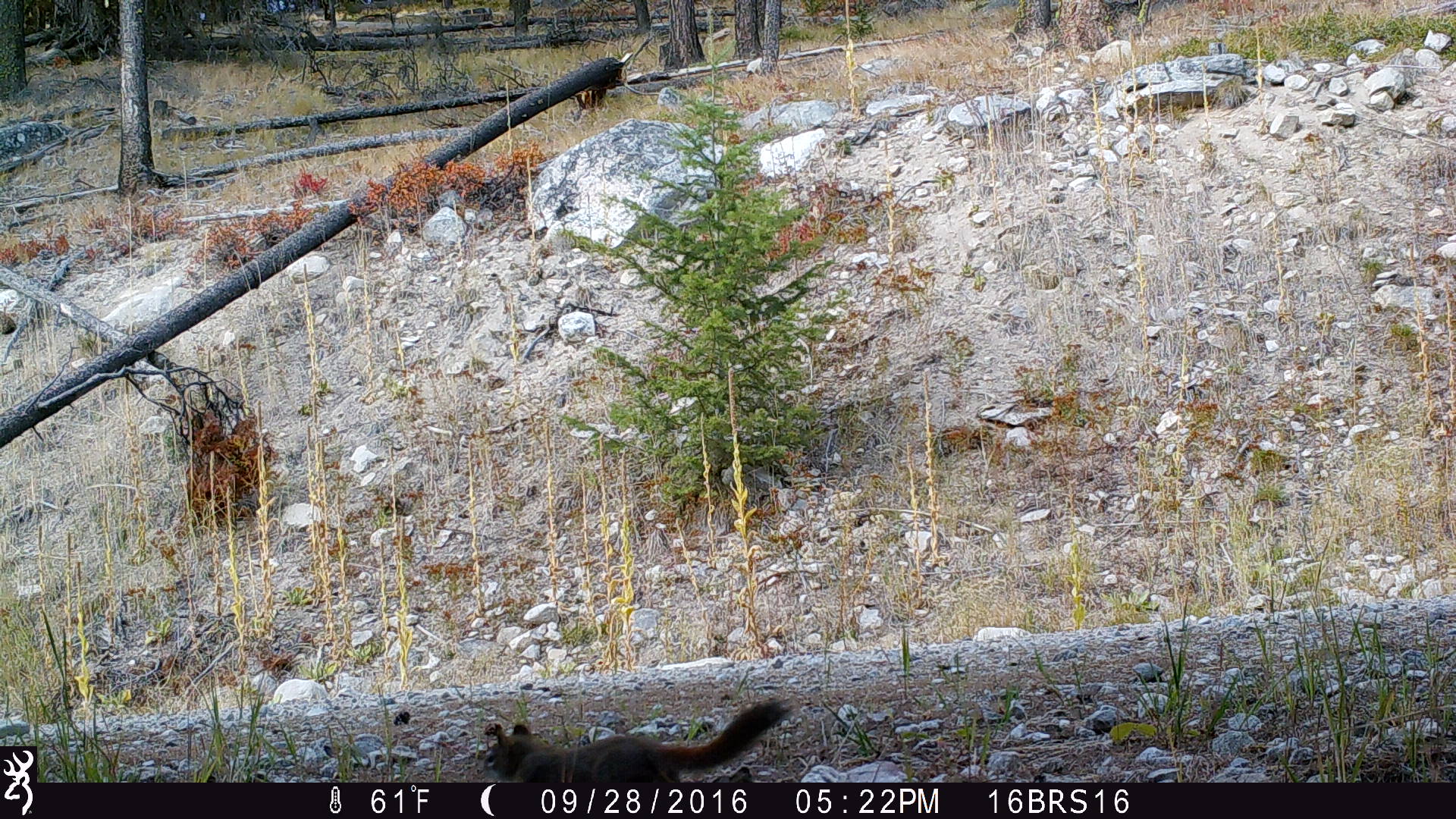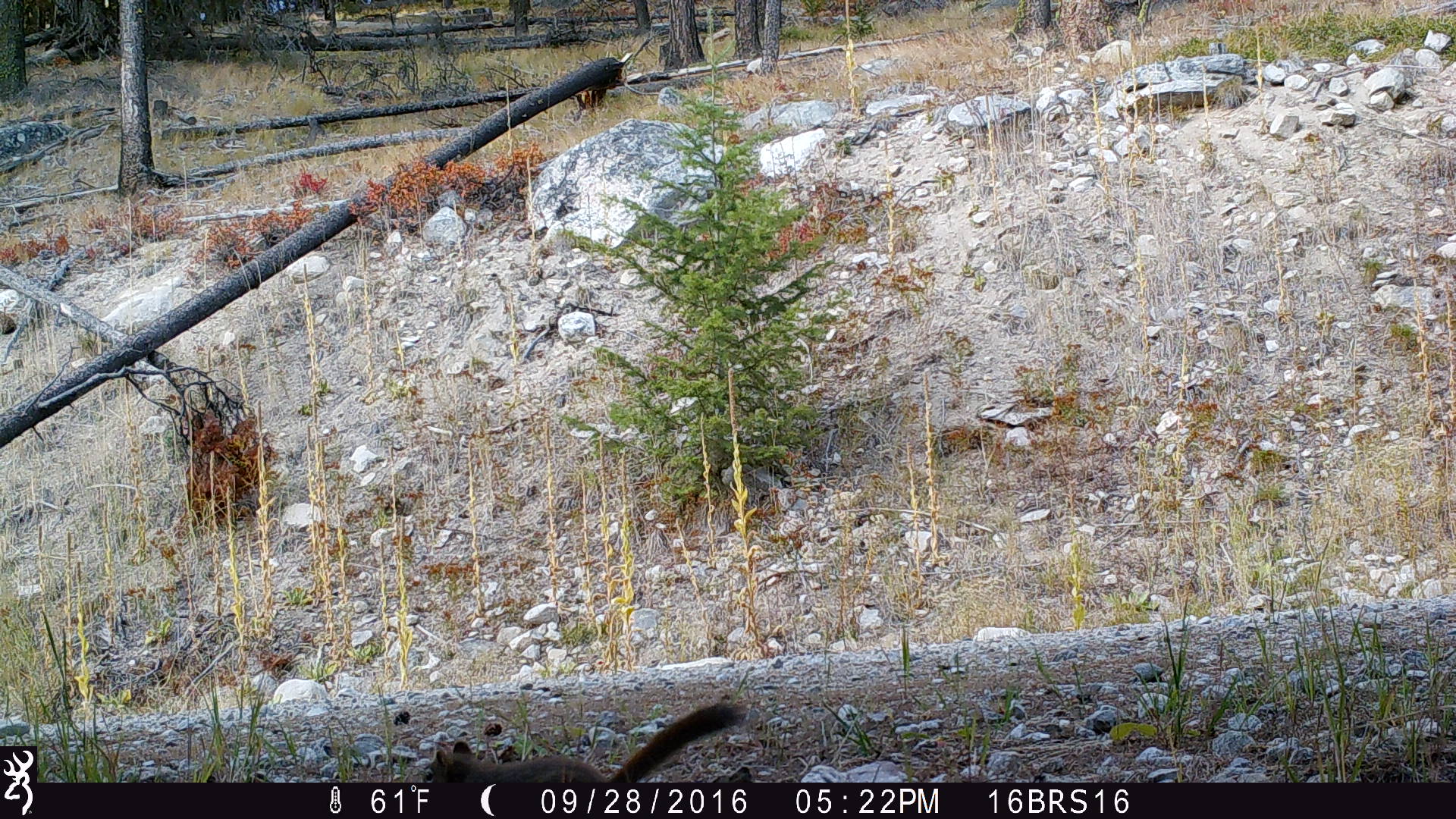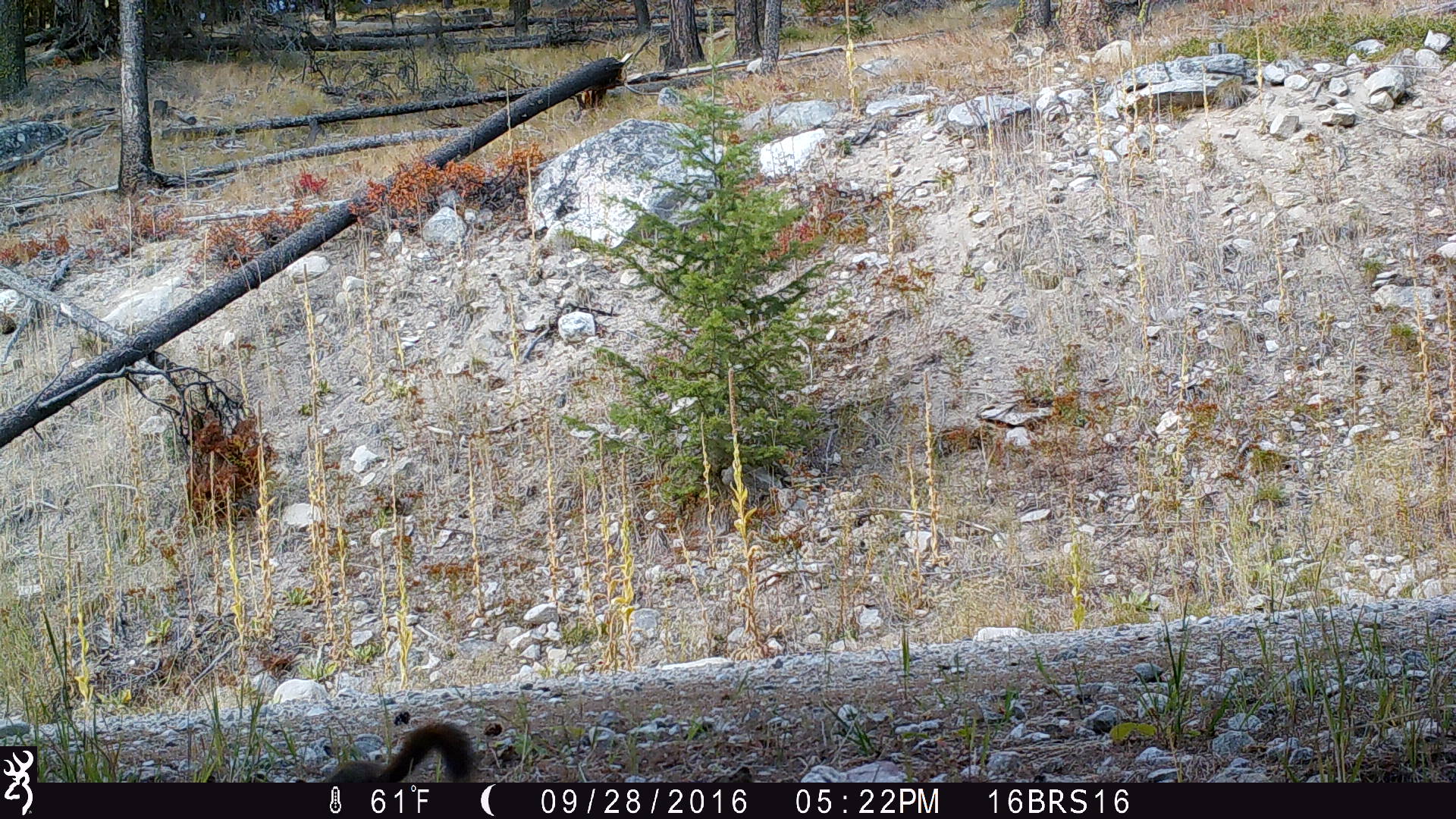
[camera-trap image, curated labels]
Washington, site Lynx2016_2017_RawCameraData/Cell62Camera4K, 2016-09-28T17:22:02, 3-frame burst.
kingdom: Animalia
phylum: Chordata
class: Mammalia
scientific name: Mammalia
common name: small mammal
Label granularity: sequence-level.